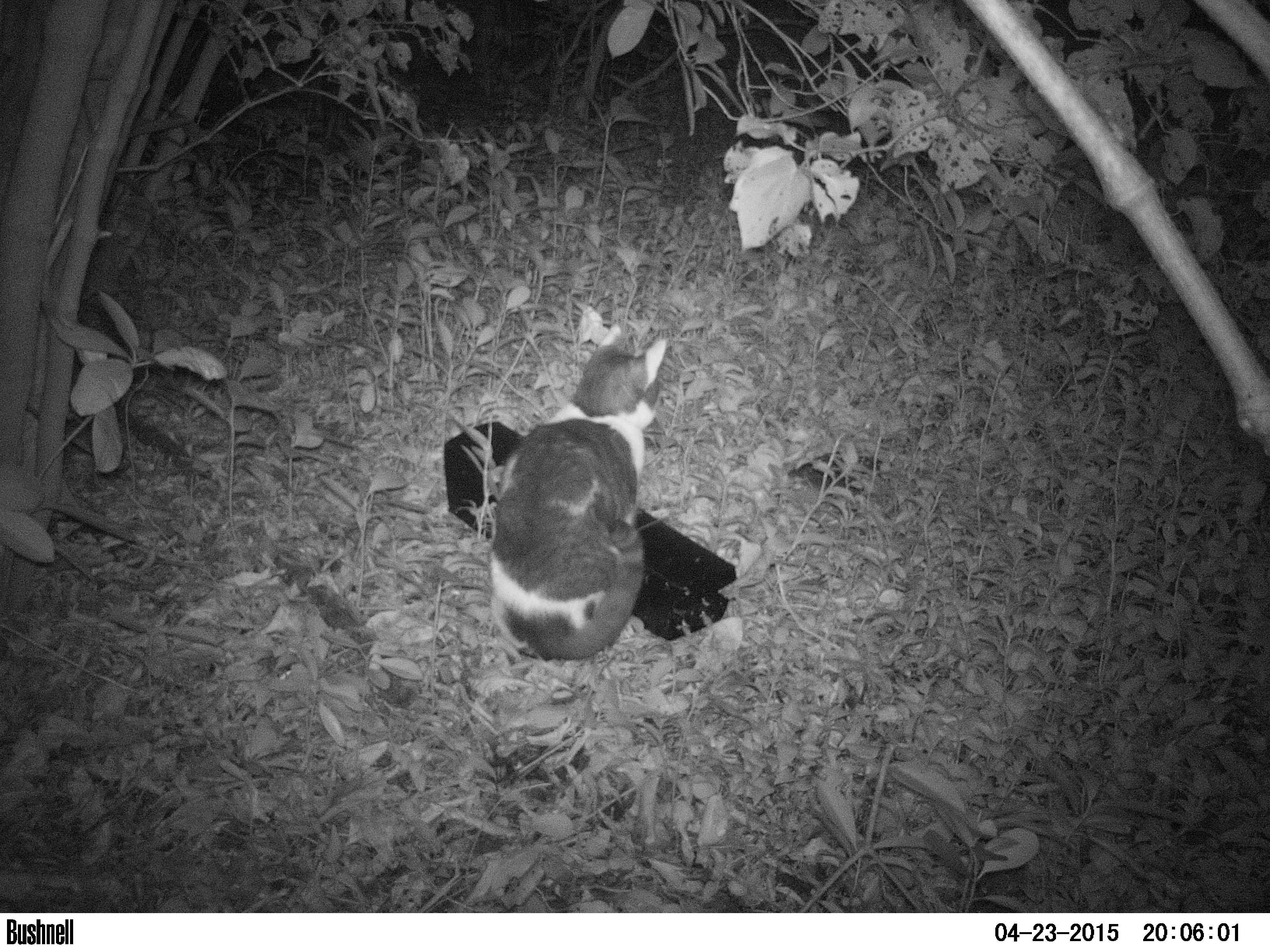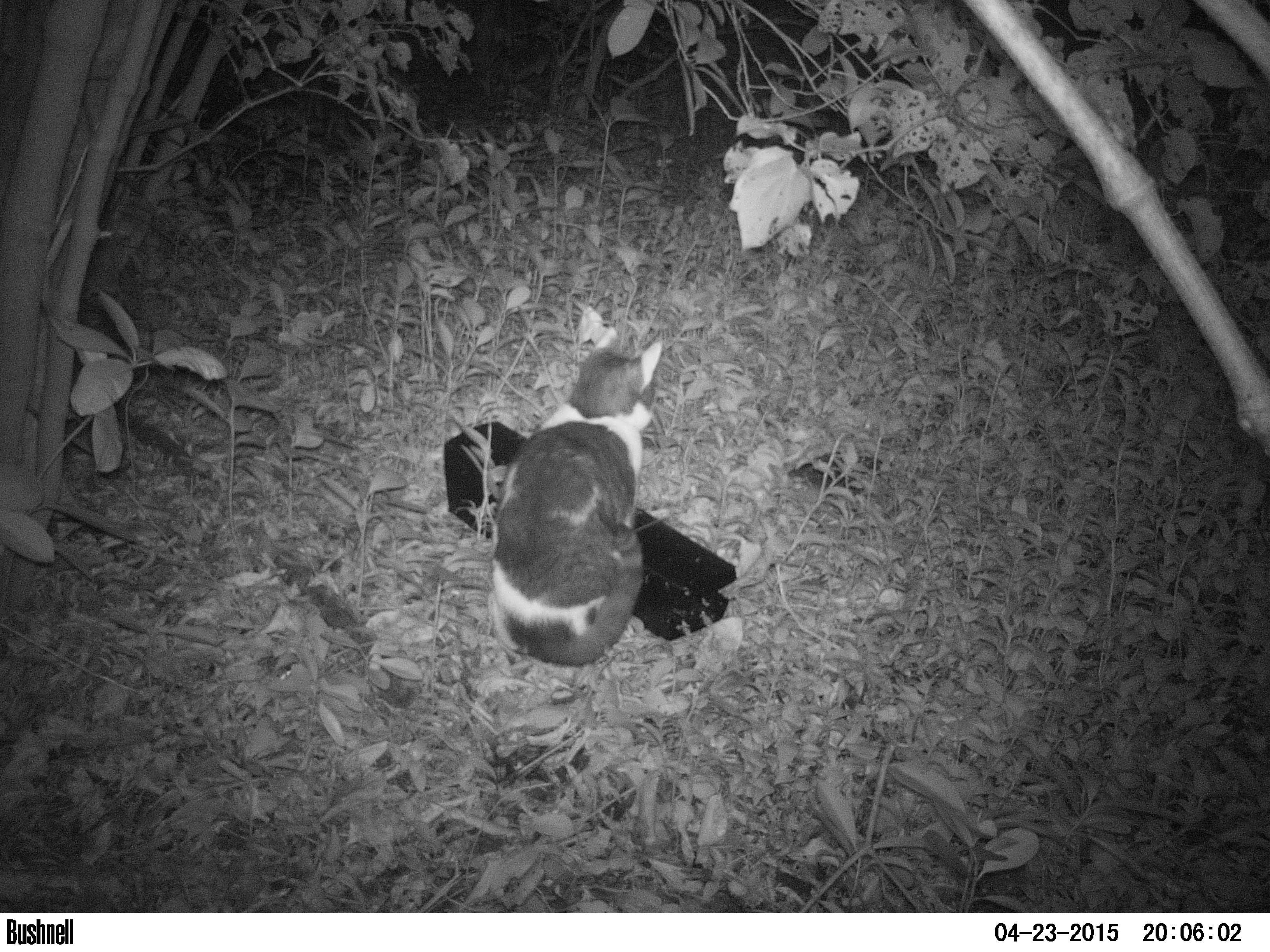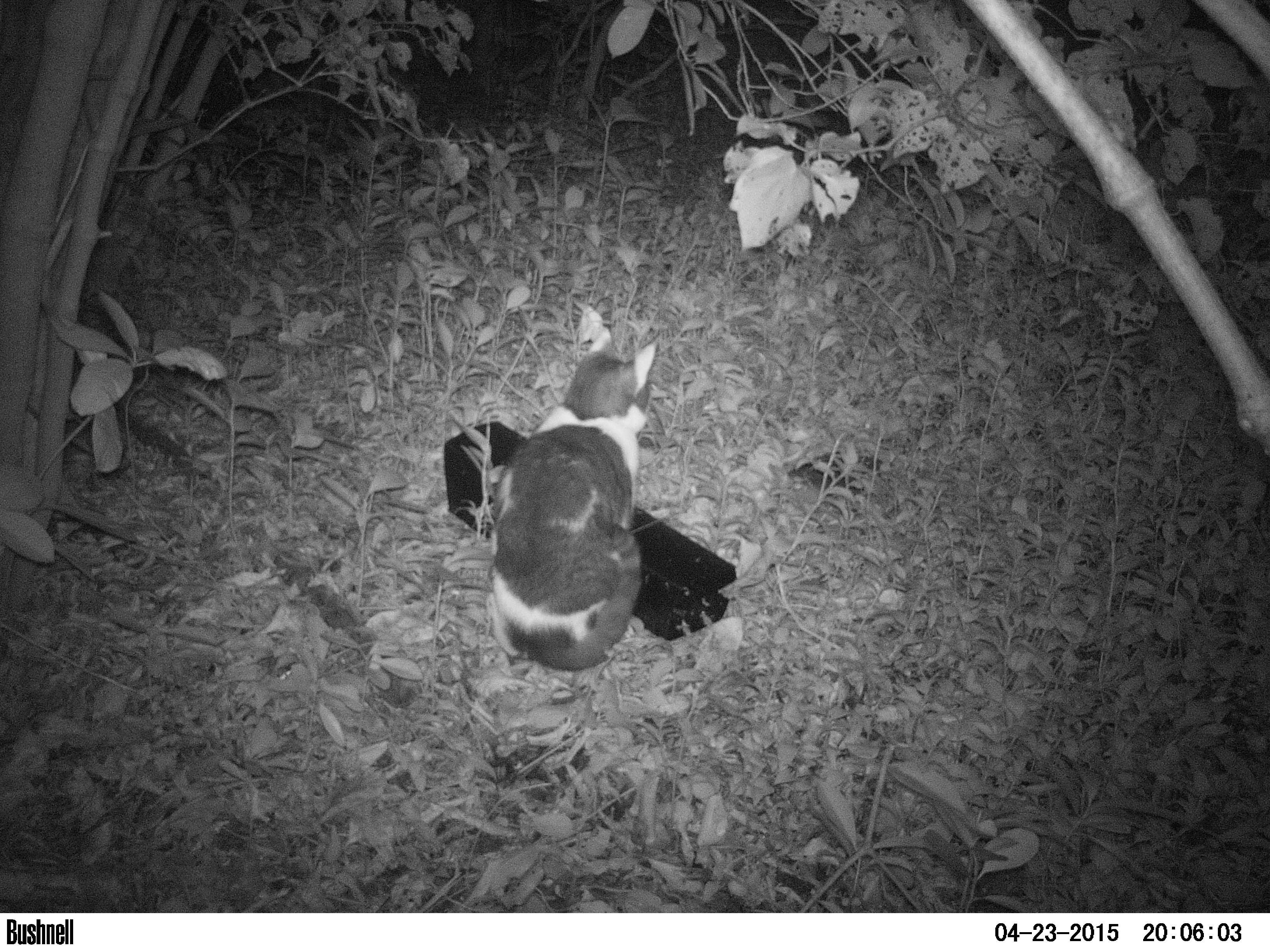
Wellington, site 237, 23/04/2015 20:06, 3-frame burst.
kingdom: Animalia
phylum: Chordata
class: Mammalia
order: Carnivora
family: Felidae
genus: Felis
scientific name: Felis catus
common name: cat